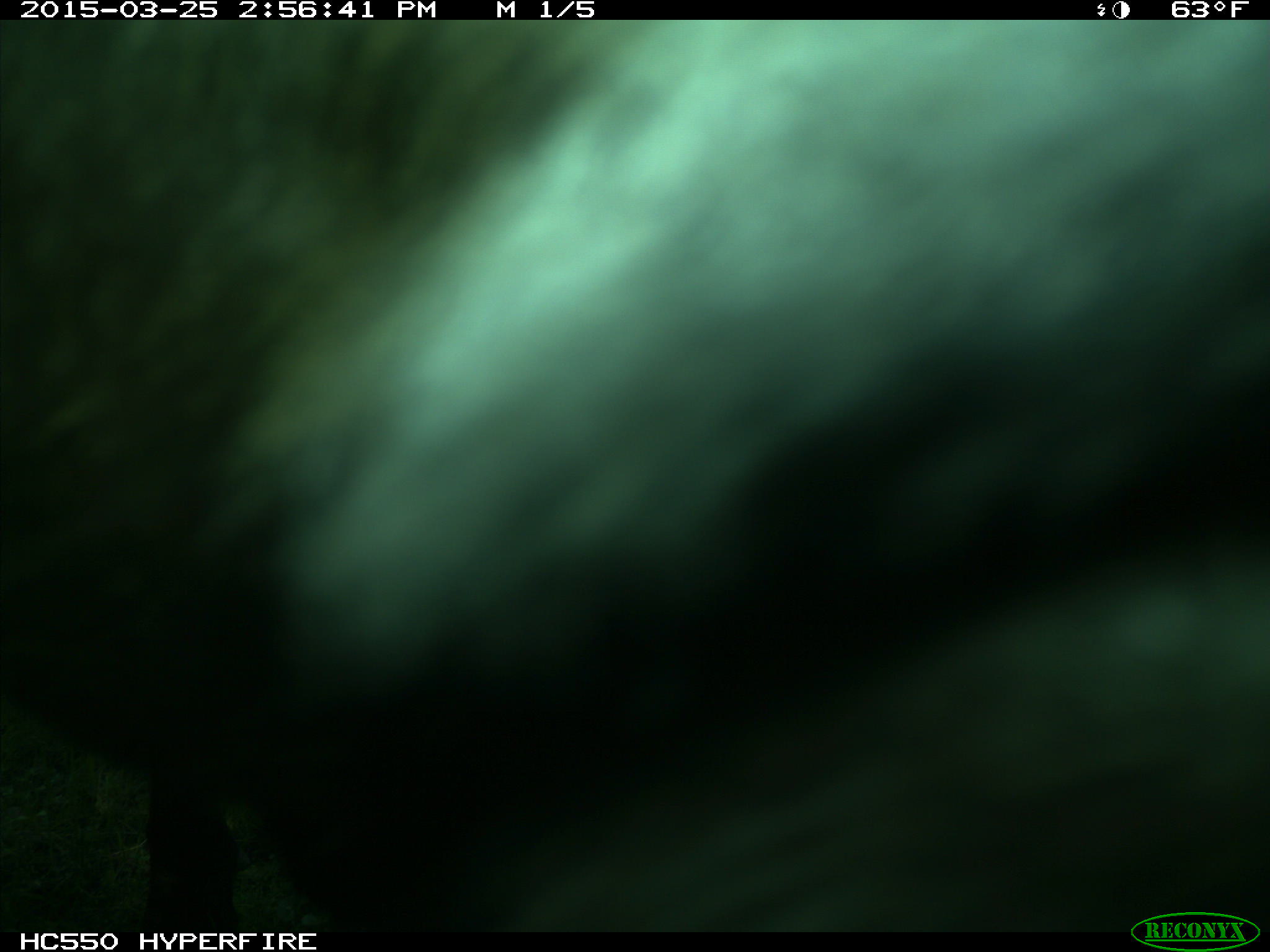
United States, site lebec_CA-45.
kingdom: Animalia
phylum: Chordata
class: Mammalia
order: Artiodactyla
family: Bovidae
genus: Bos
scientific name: Bos taurus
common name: domestic cow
Bos taurus (domestic cow).